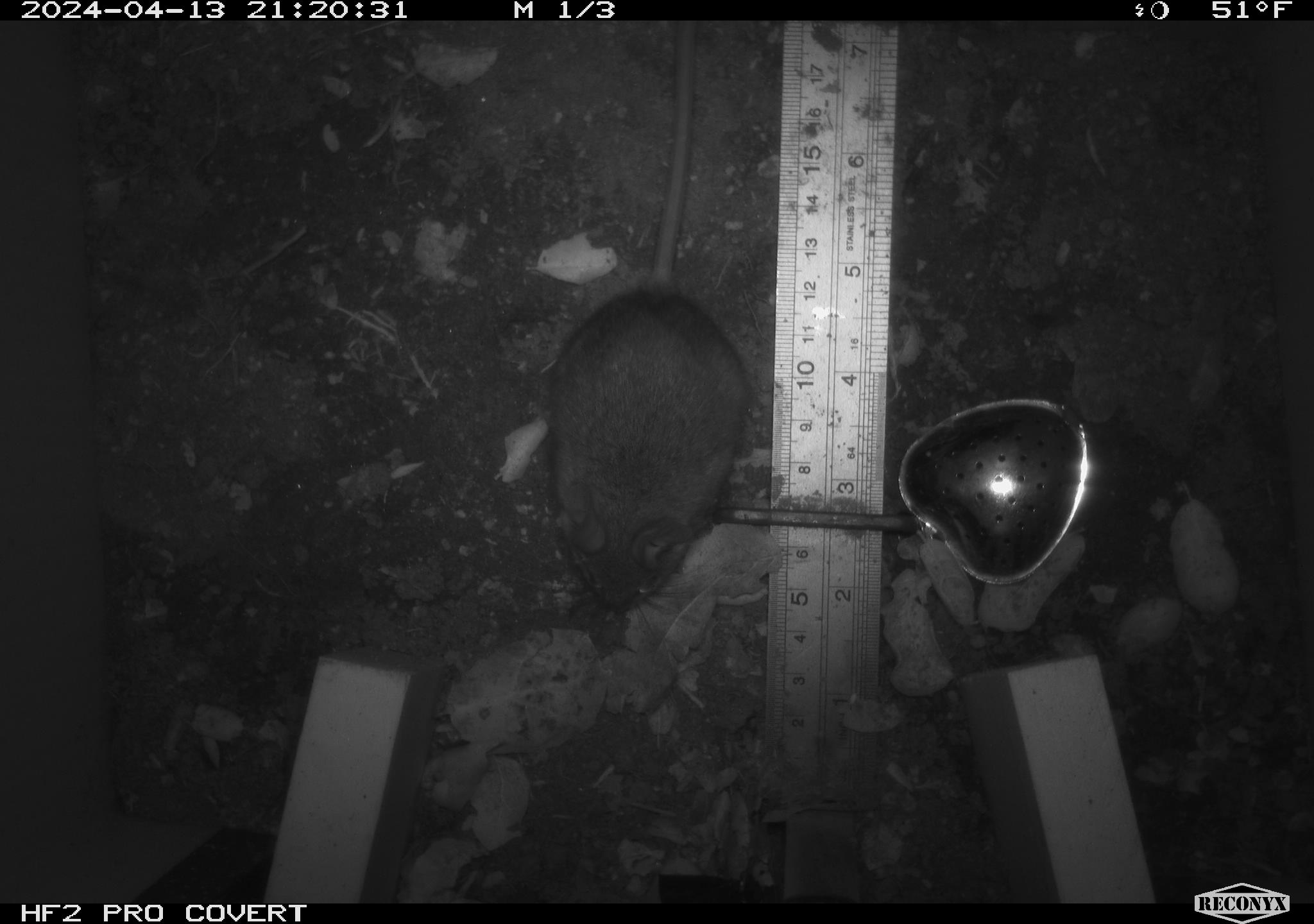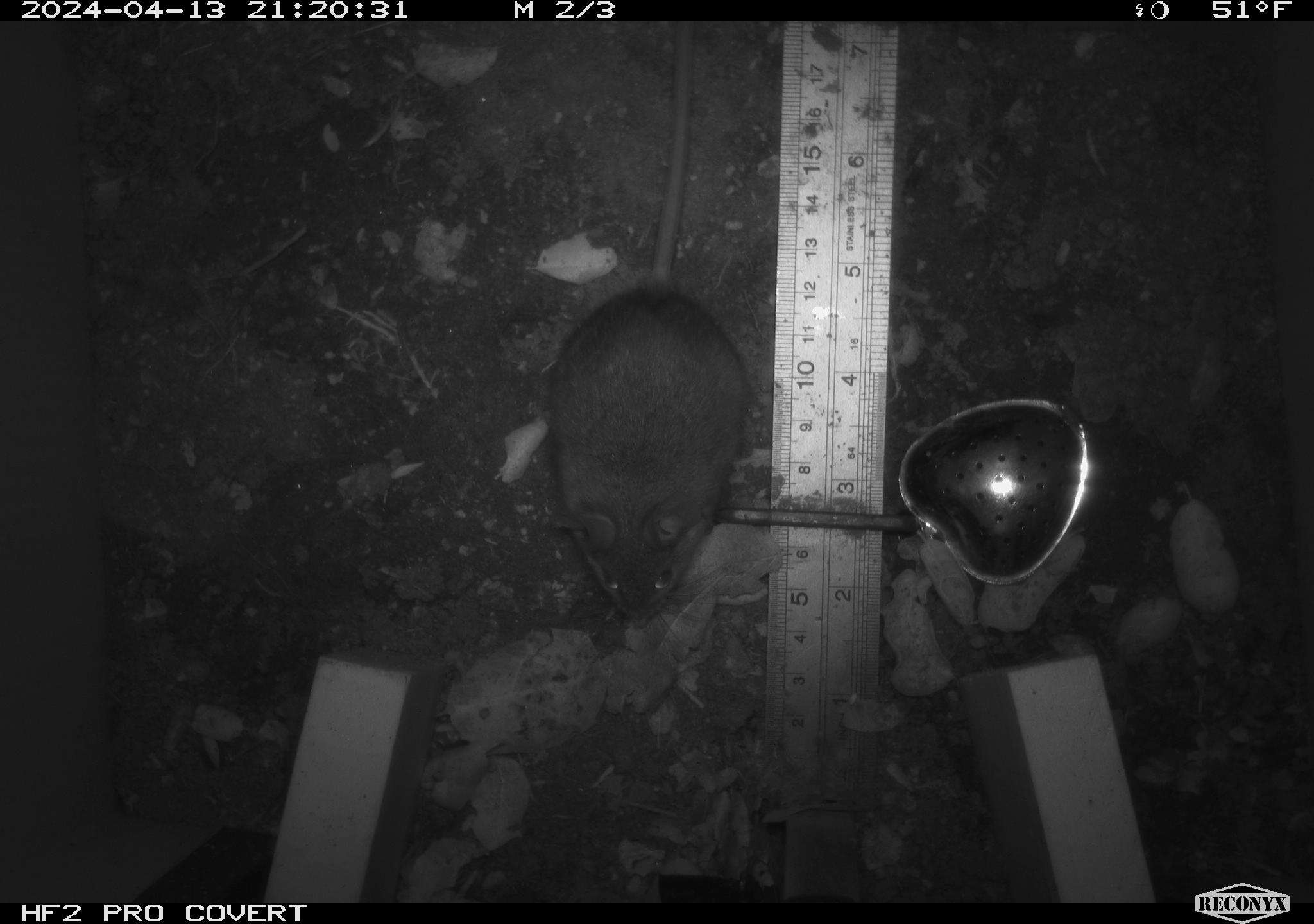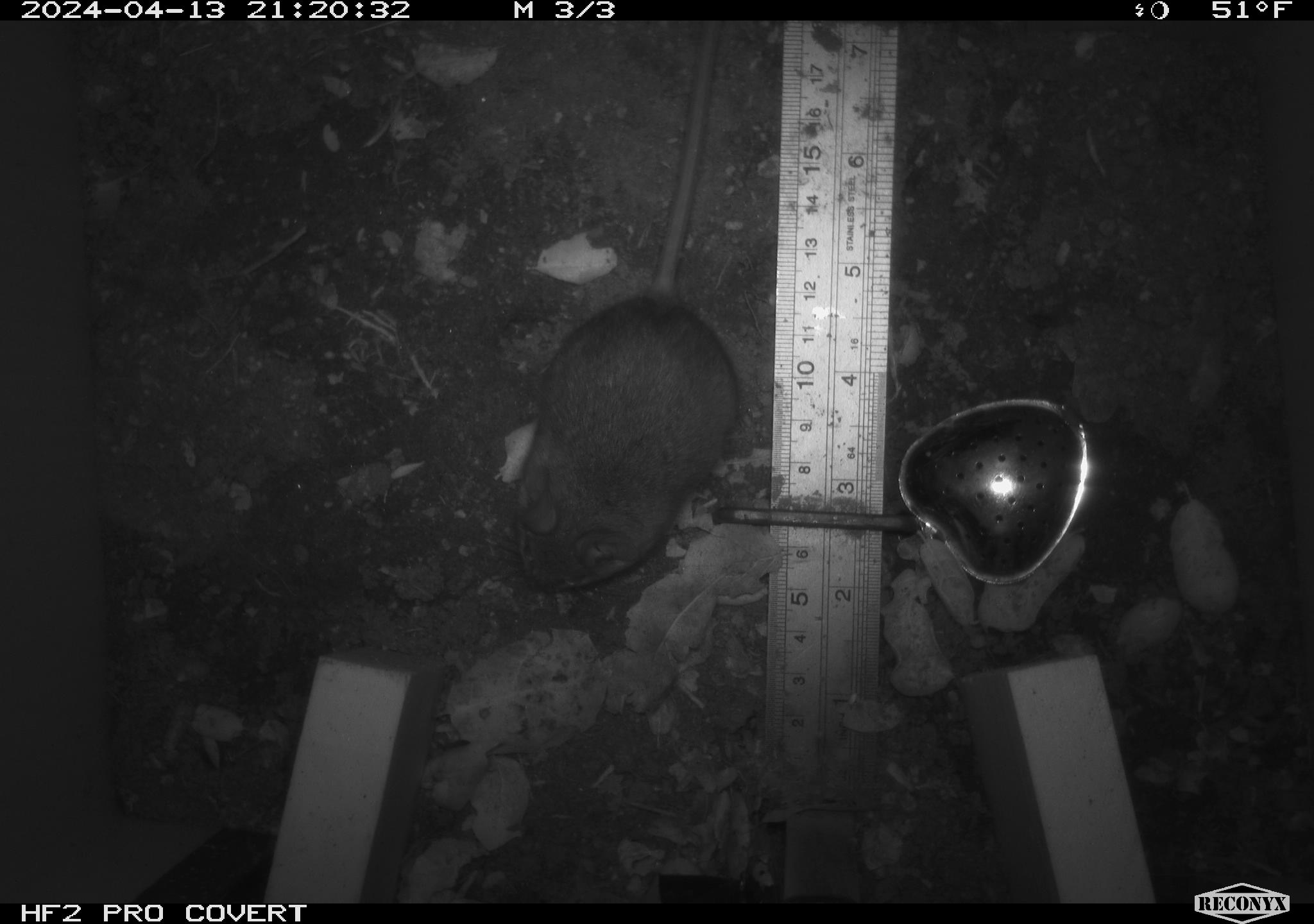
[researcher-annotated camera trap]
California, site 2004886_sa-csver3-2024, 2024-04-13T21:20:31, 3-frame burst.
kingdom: Animalia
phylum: Chordata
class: Mammalia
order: Rodentia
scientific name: Rodentia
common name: rodent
Rodent (Rodentia).